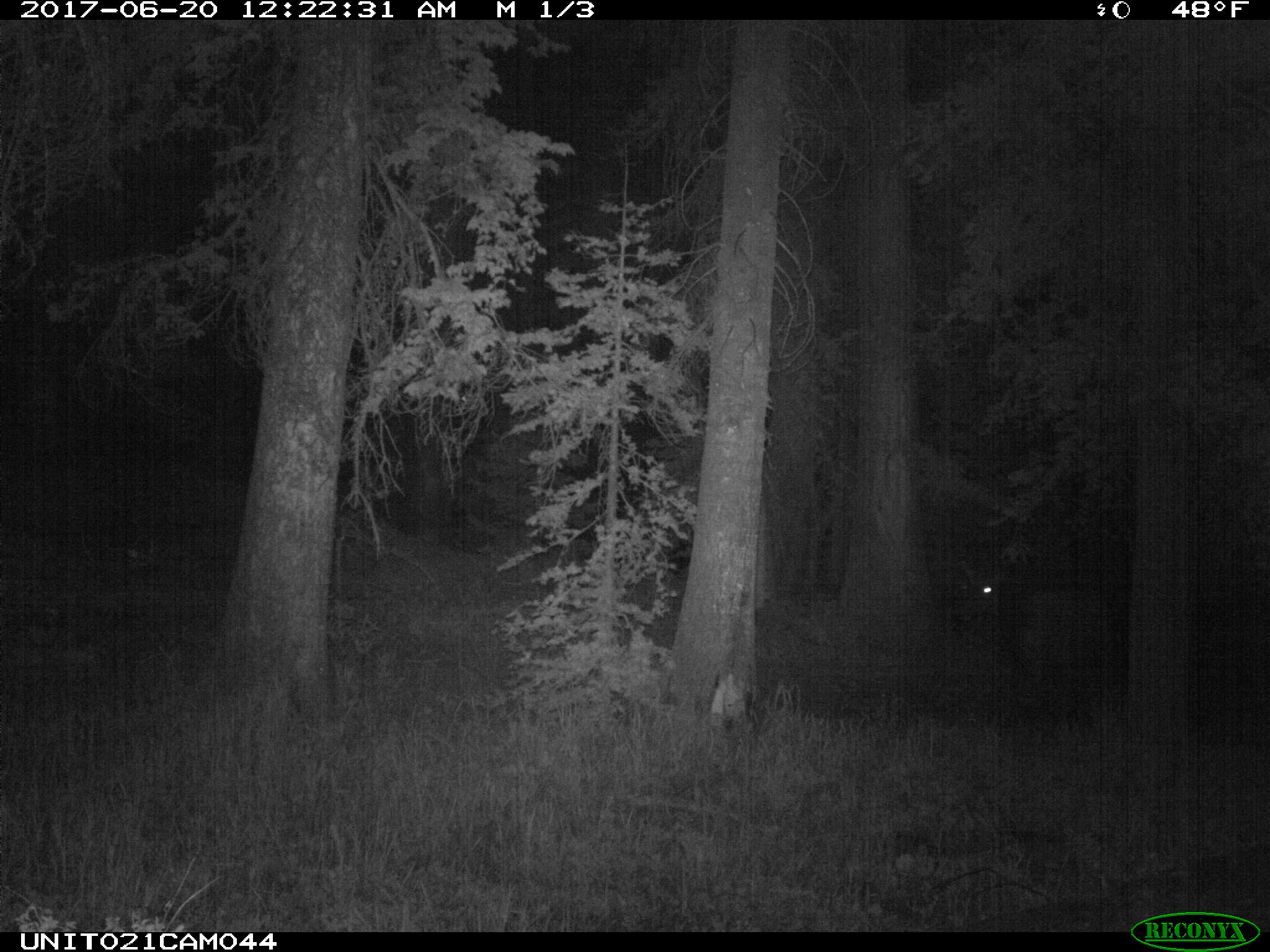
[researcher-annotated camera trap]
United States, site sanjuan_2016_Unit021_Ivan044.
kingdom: Animalia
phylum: Chordata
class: Mammalia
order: Artiodactyla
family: Cervidae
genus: Cervus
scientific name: Cervus elaphus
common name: red deer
Cervus elaphus (red deer).